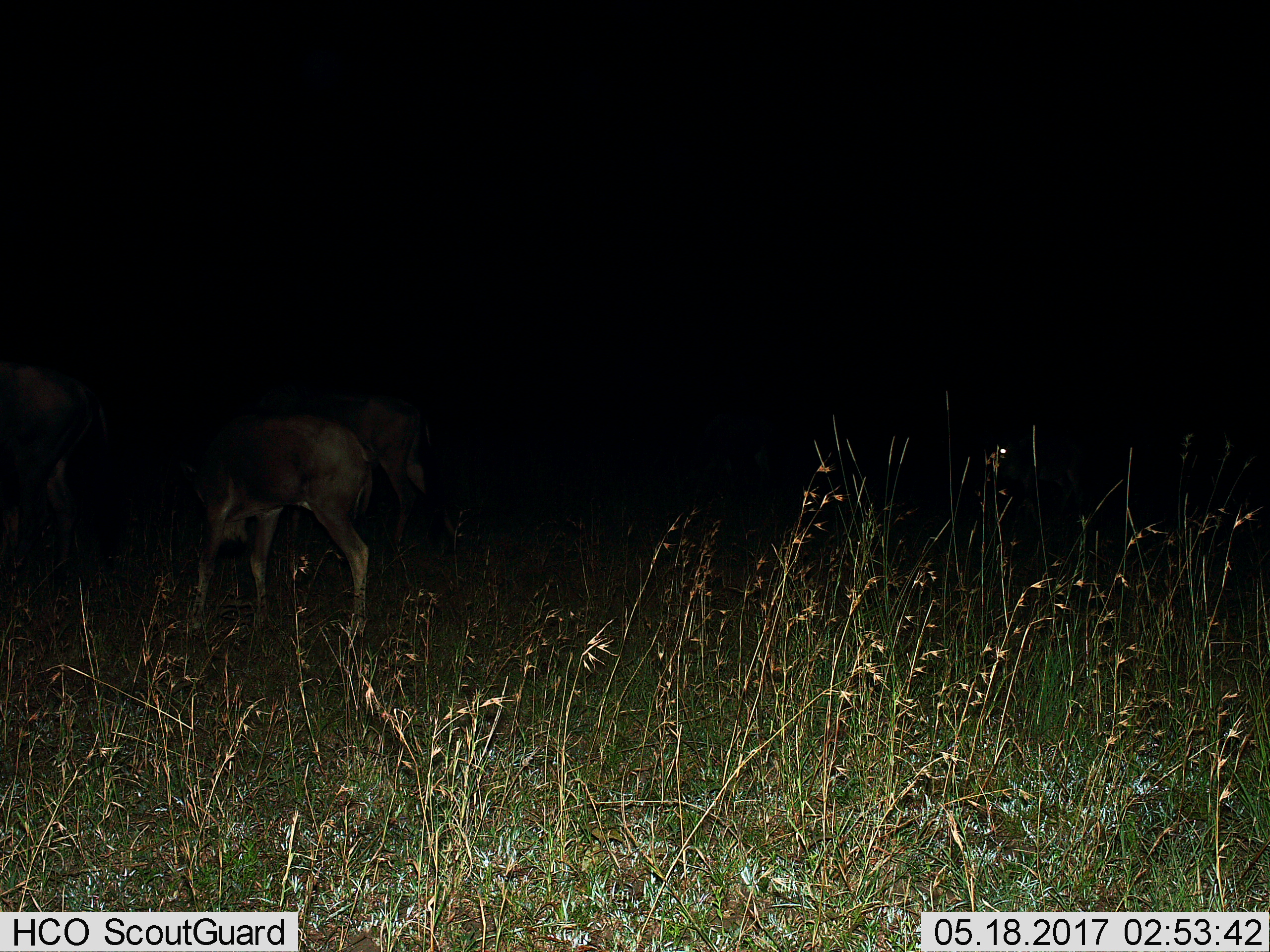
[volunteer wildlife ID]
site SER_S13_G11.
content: unidentified animal